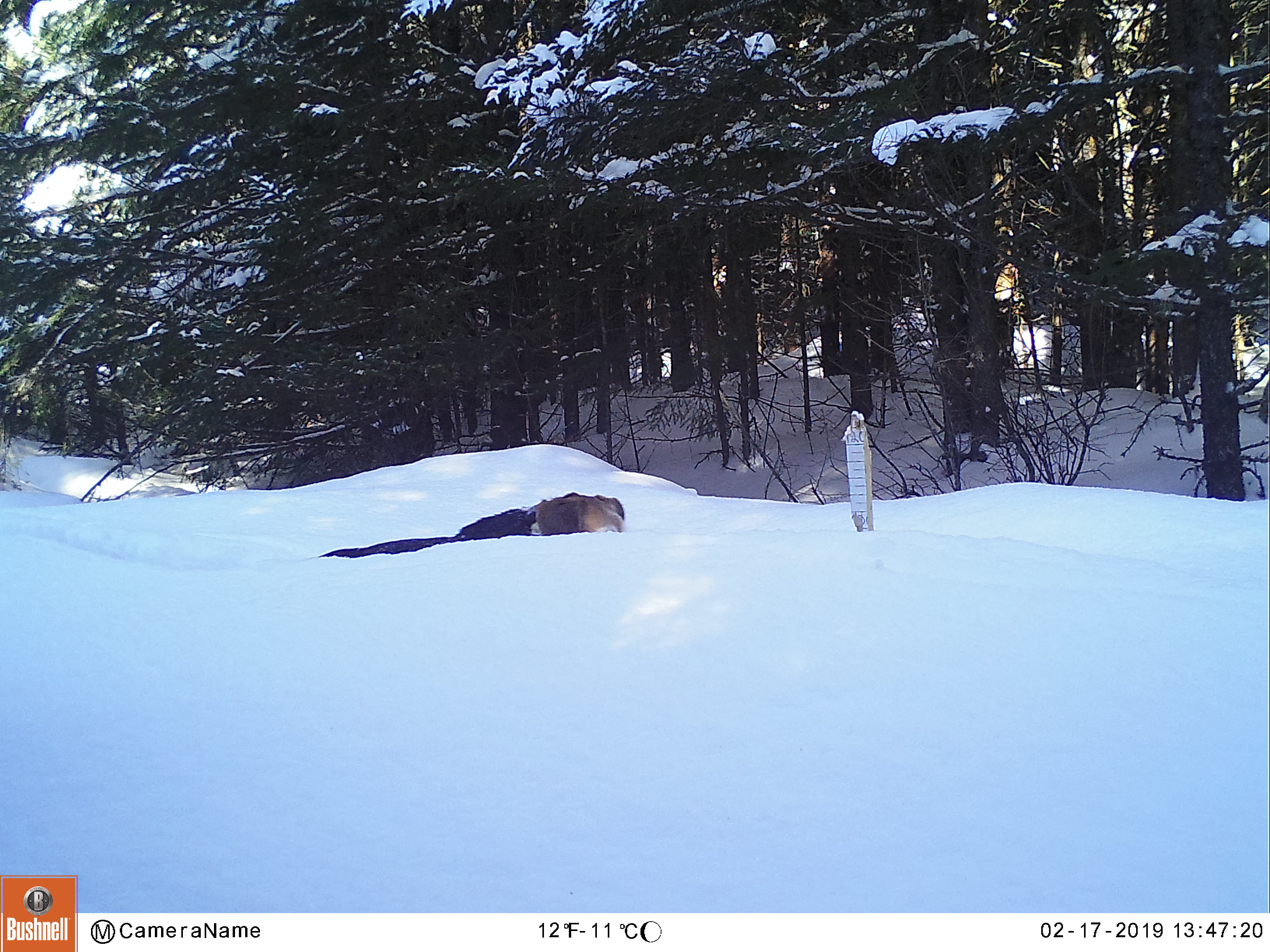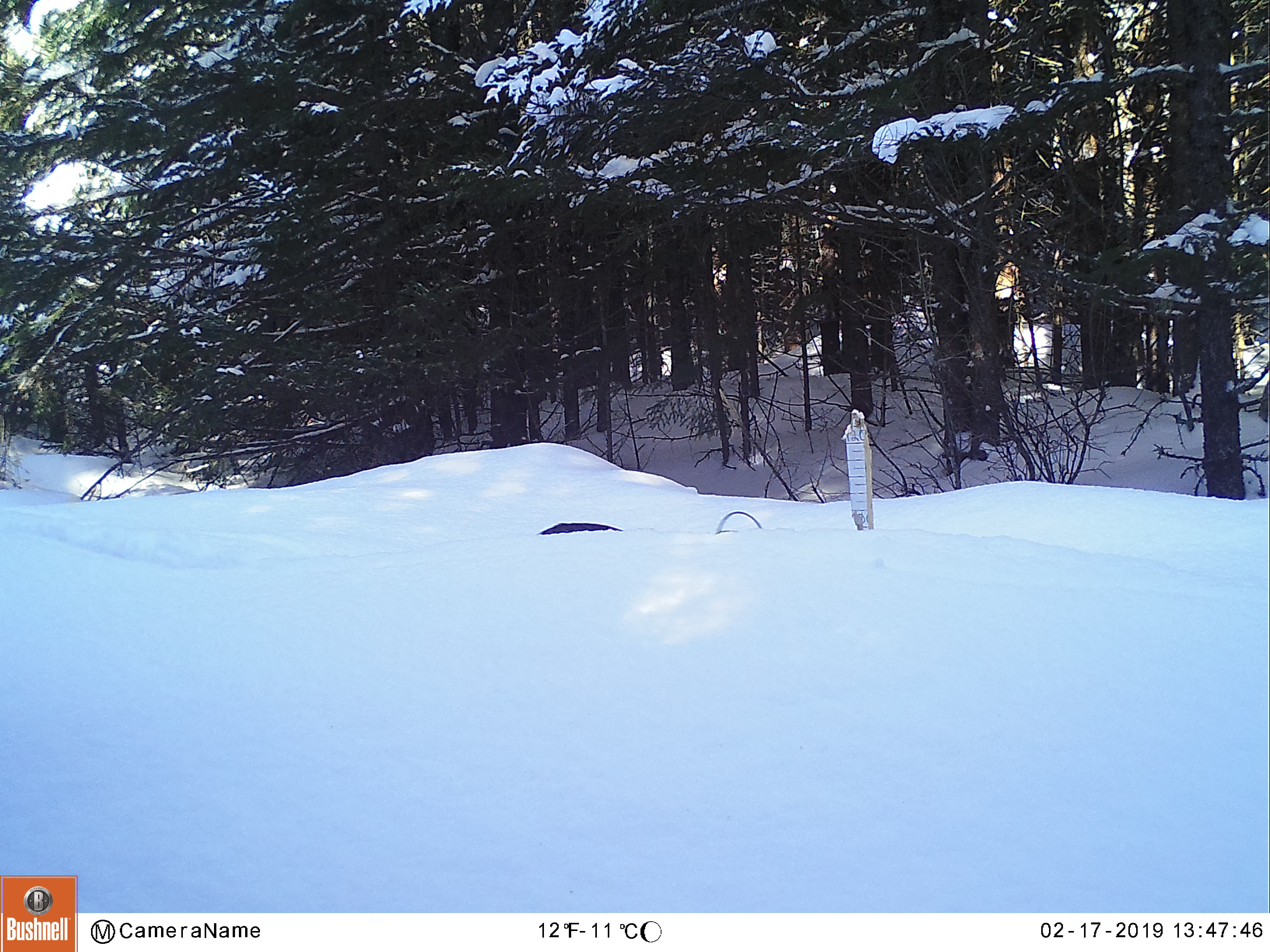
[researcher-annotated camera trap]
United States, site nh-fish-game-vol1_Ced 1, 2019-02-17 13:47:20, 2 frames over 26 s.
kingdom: Animalia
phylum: Chordata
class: Mammalia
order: Carnivora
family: Canidae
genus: Canis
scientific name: Canis familiaris familiaris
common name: domestic dog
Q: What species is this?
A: Domestic dog (Canis familiaris familiaris).